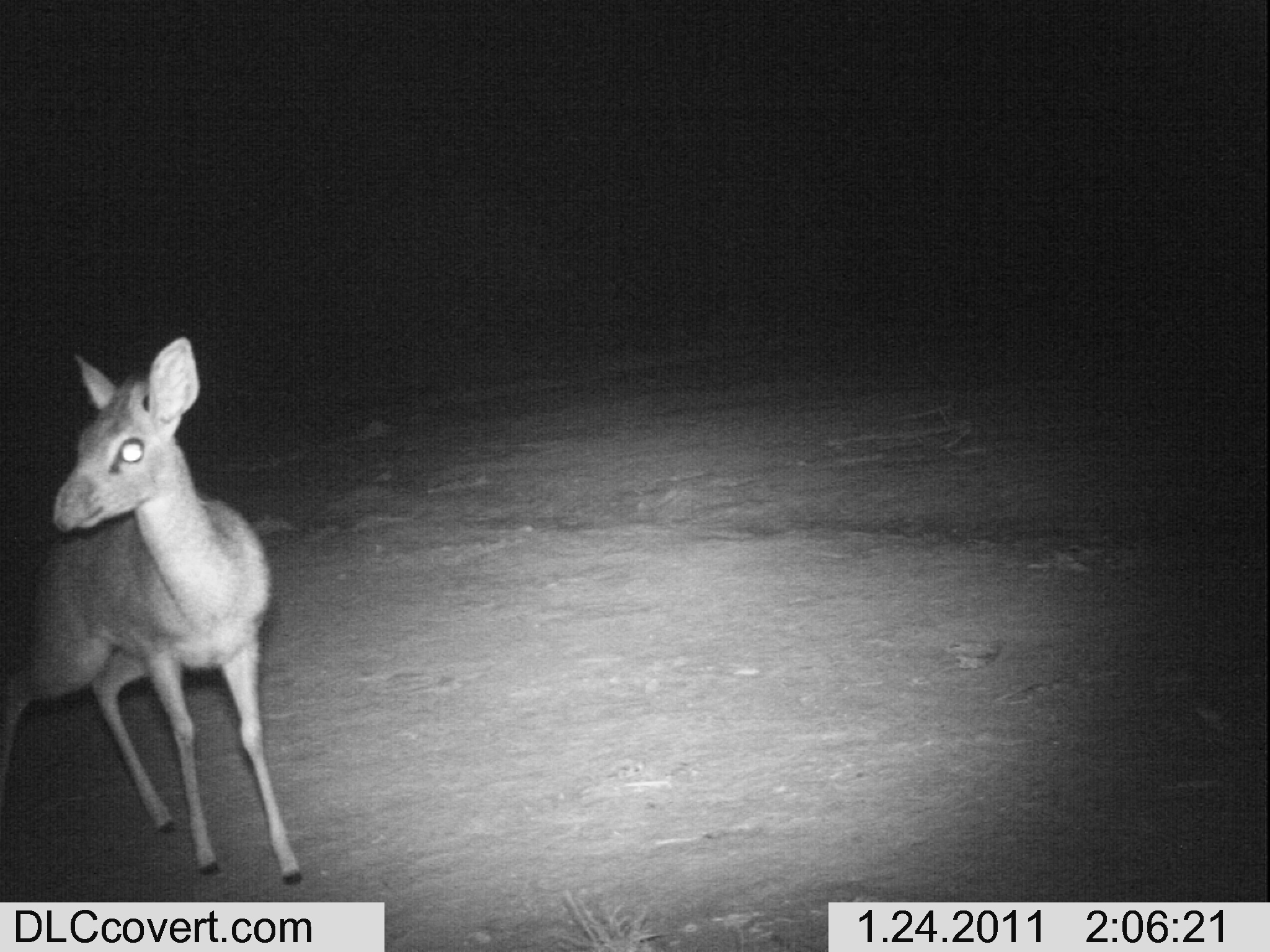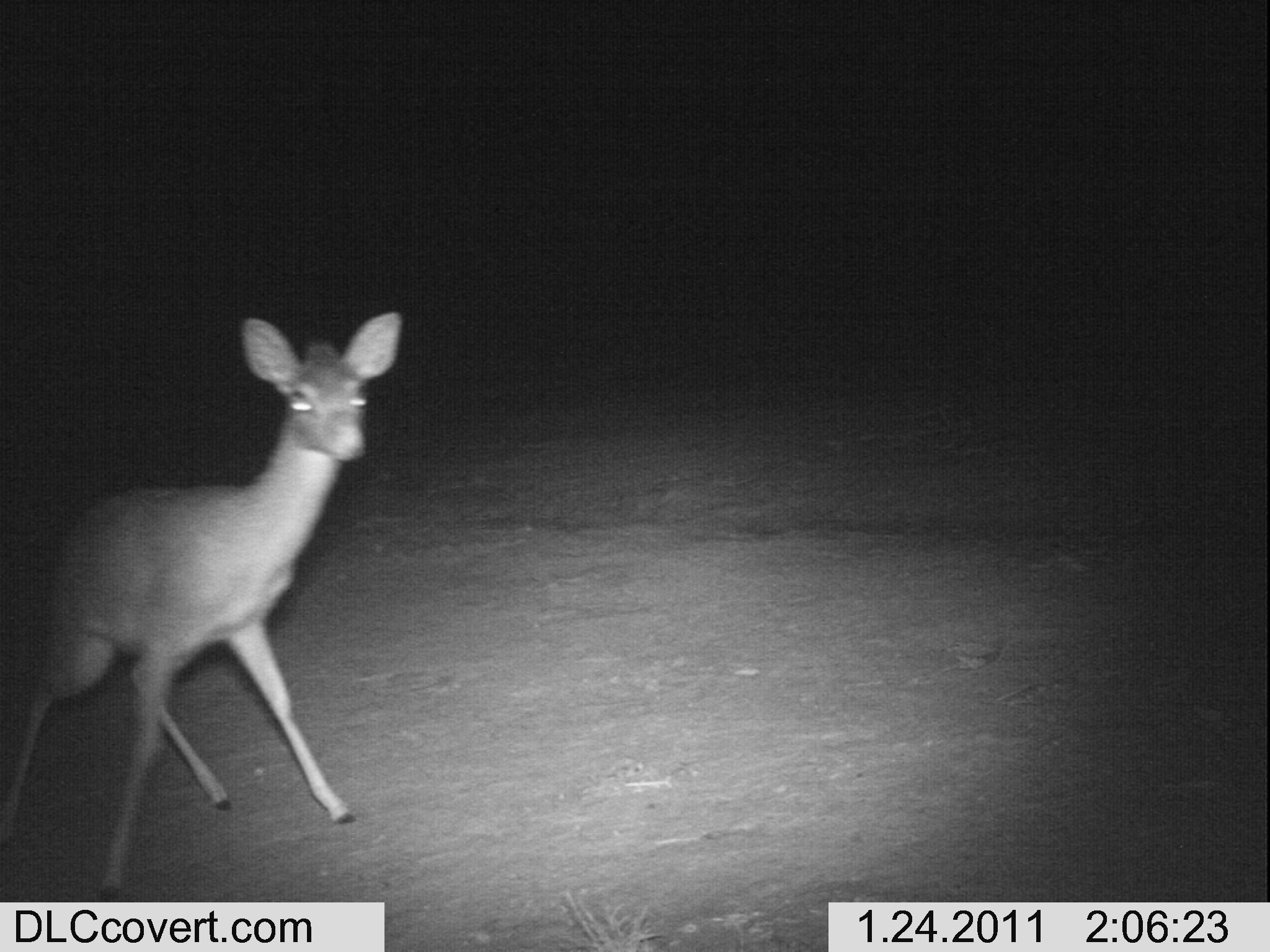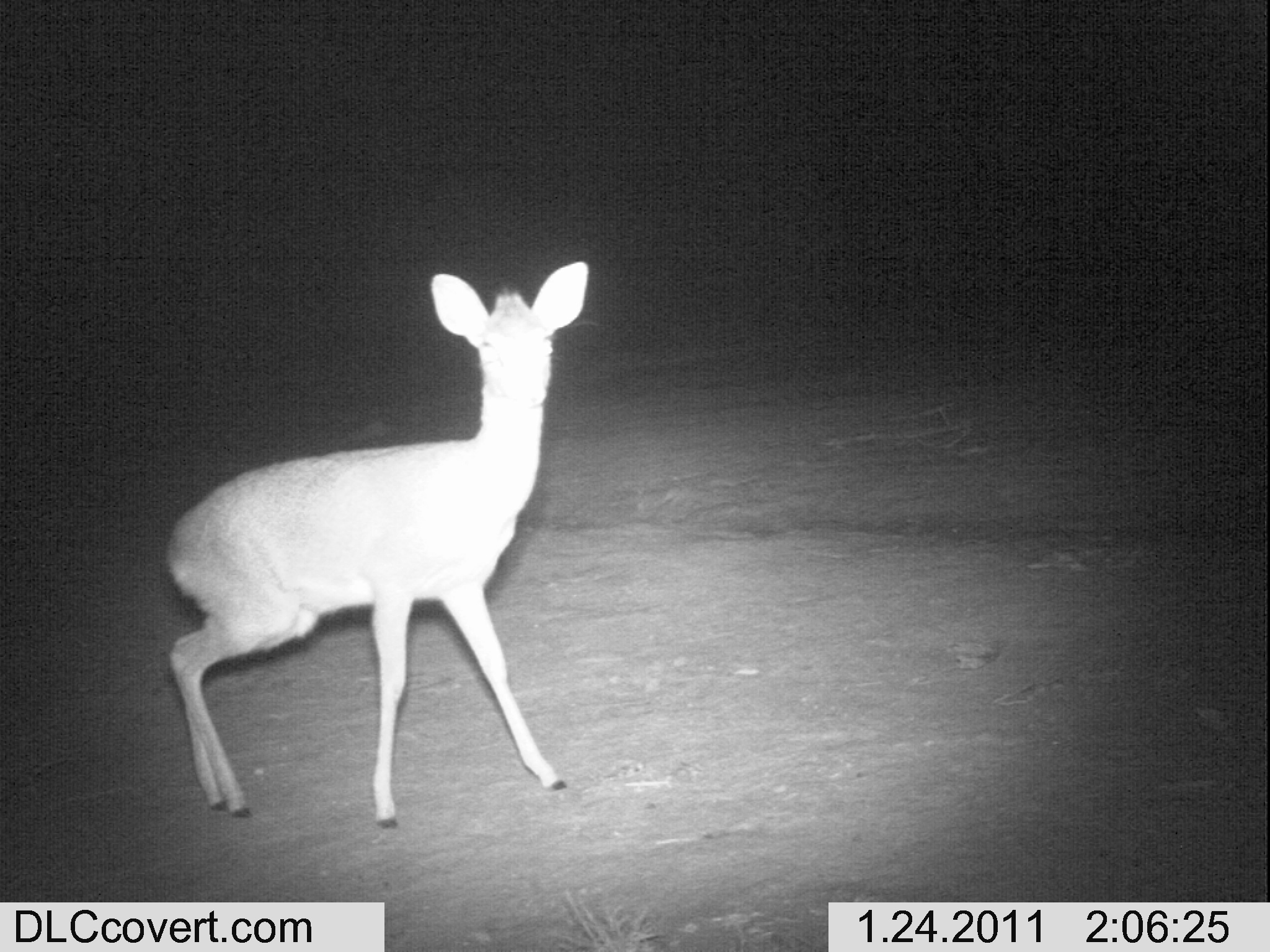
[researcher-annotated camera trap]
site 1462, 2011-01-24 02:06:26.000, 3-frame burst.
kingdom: Animalia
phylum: Chordata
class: Mammalia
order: Artiodactyla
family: Bovidae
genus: Madoqua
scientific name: Madoqua guentheri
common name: günther's dik-dik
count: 1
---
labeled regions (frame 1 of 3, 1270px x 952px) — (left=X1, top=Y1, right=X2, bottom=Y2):
madoqua guentheri: (left=3, top=337, right=304, bottom=887)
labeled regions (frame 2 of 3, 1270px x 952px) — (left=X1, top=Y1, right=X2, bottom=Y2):
madoqua guentheri: (left=0, top=309, right=401, bottom=897)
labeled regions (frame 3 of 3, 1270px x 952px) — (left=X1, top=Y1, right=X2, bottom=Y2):
madoqua guentheri: (left=162, top=257, right=589, bottom=827)